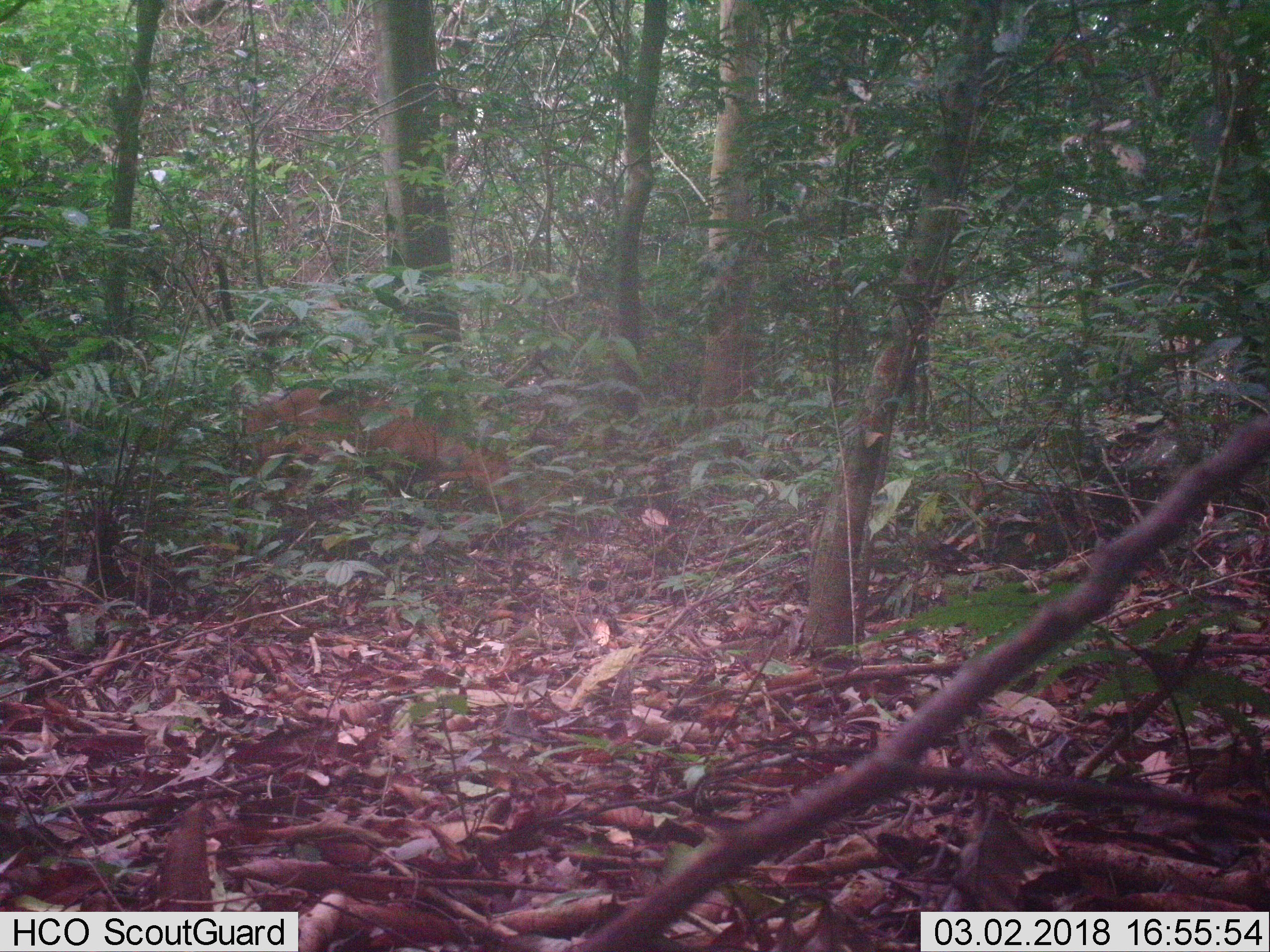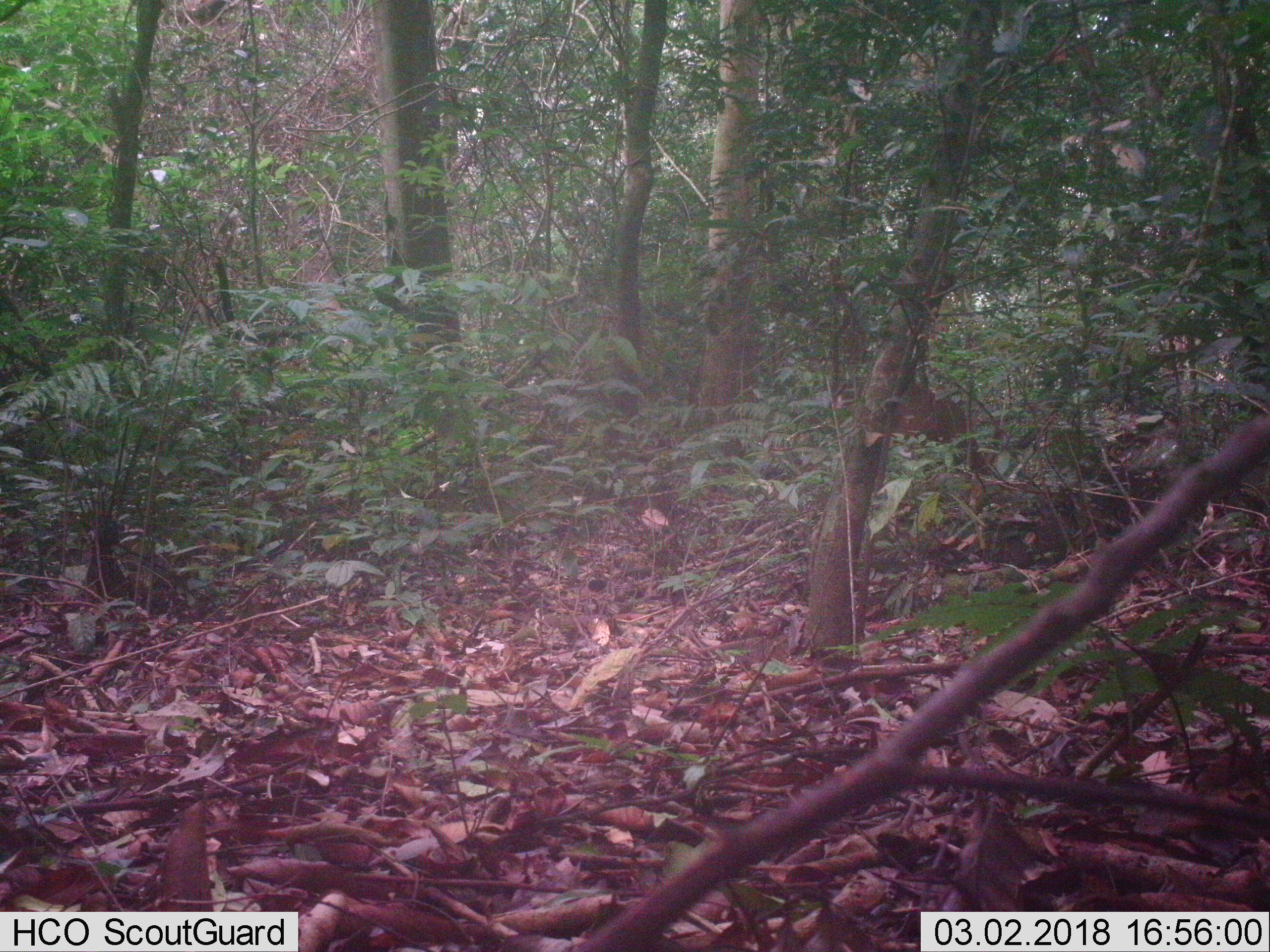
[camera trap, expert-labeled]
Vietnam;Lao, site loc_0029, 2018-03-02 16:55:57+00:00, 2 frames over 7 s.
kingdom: Animalia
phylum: Chordata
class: Mammalia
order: Artiodactyla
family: Cervidae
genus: Muntiacus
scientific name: Muntiacus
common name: muntjacs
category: unidentified muntjac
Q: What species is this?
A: Unidentified muntjac (muntjacs) (Muntiacus).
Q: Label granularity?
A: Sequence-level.